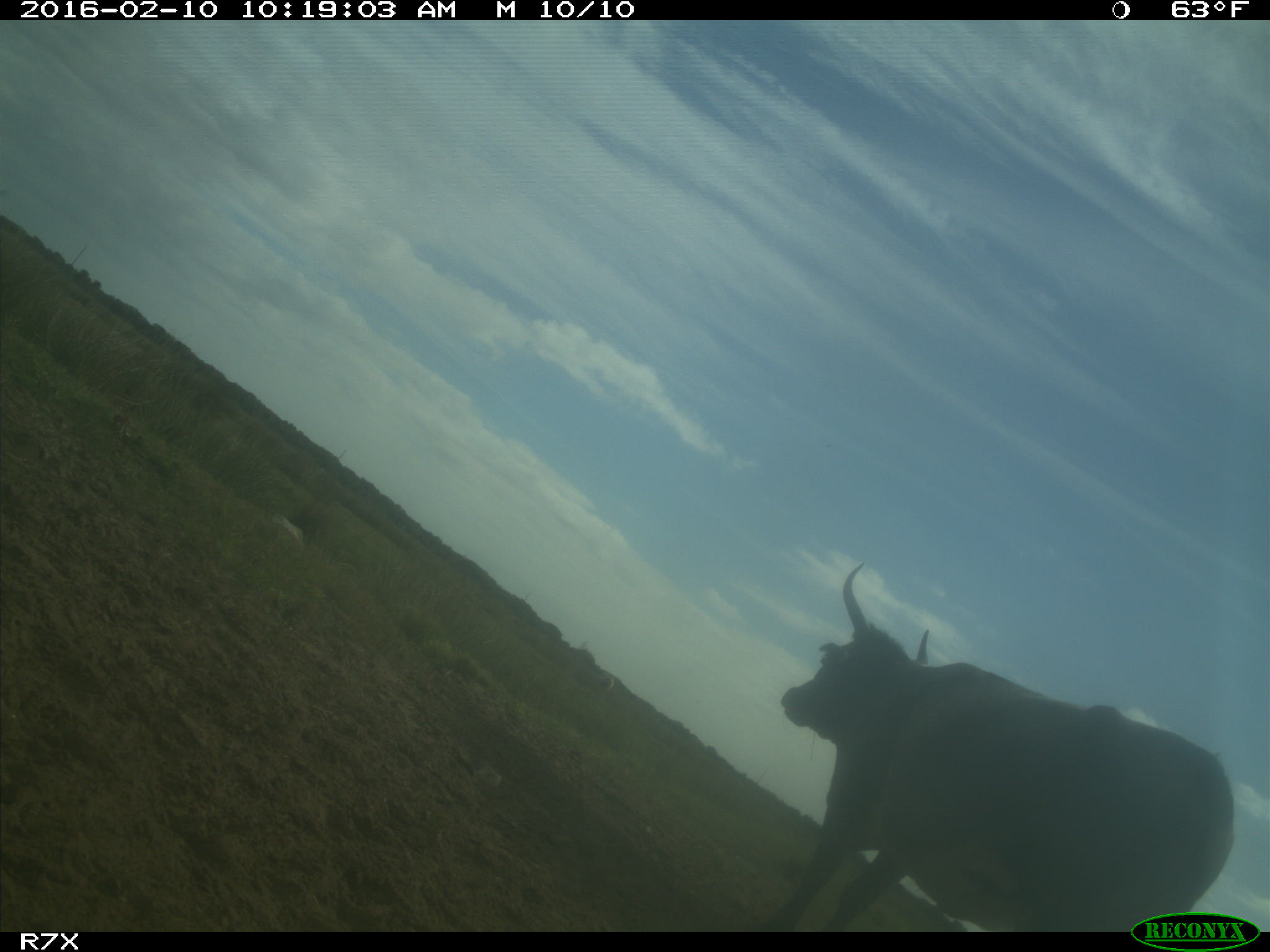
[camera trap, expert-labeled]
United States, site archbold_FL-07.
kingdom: Animalia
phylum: Chordata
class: Mammalia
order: Artiodactyla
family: Bovidae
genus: Bos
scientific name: Bos taurus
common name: domestic cow